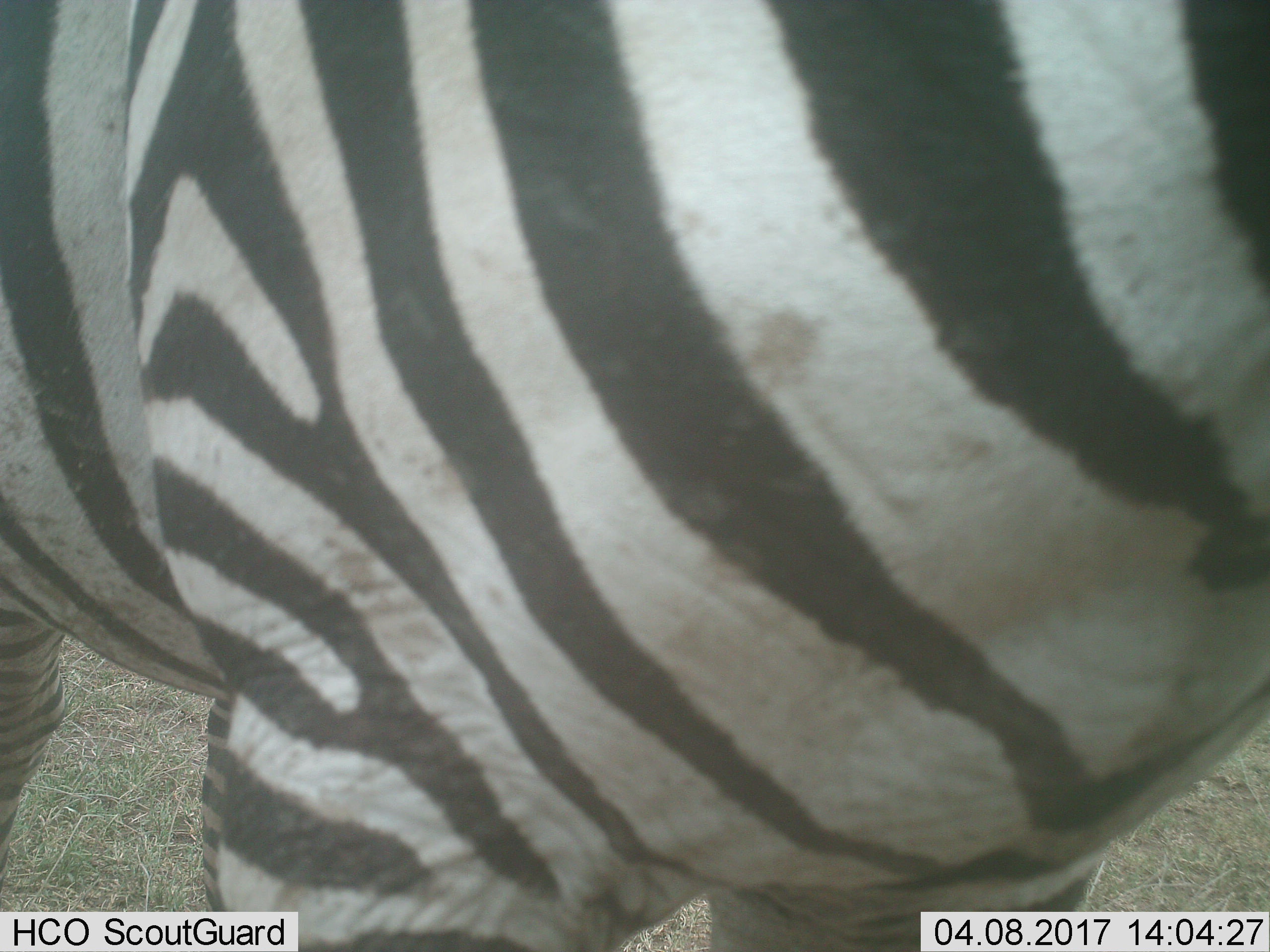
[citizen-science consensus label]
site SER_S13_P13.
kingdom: Animalia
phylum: Chordata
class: Mammalia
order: Perissodactyla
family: Equidae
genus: Equus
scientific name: Equus quagga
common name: plains zebra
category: zebraplains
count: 1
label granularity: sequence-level